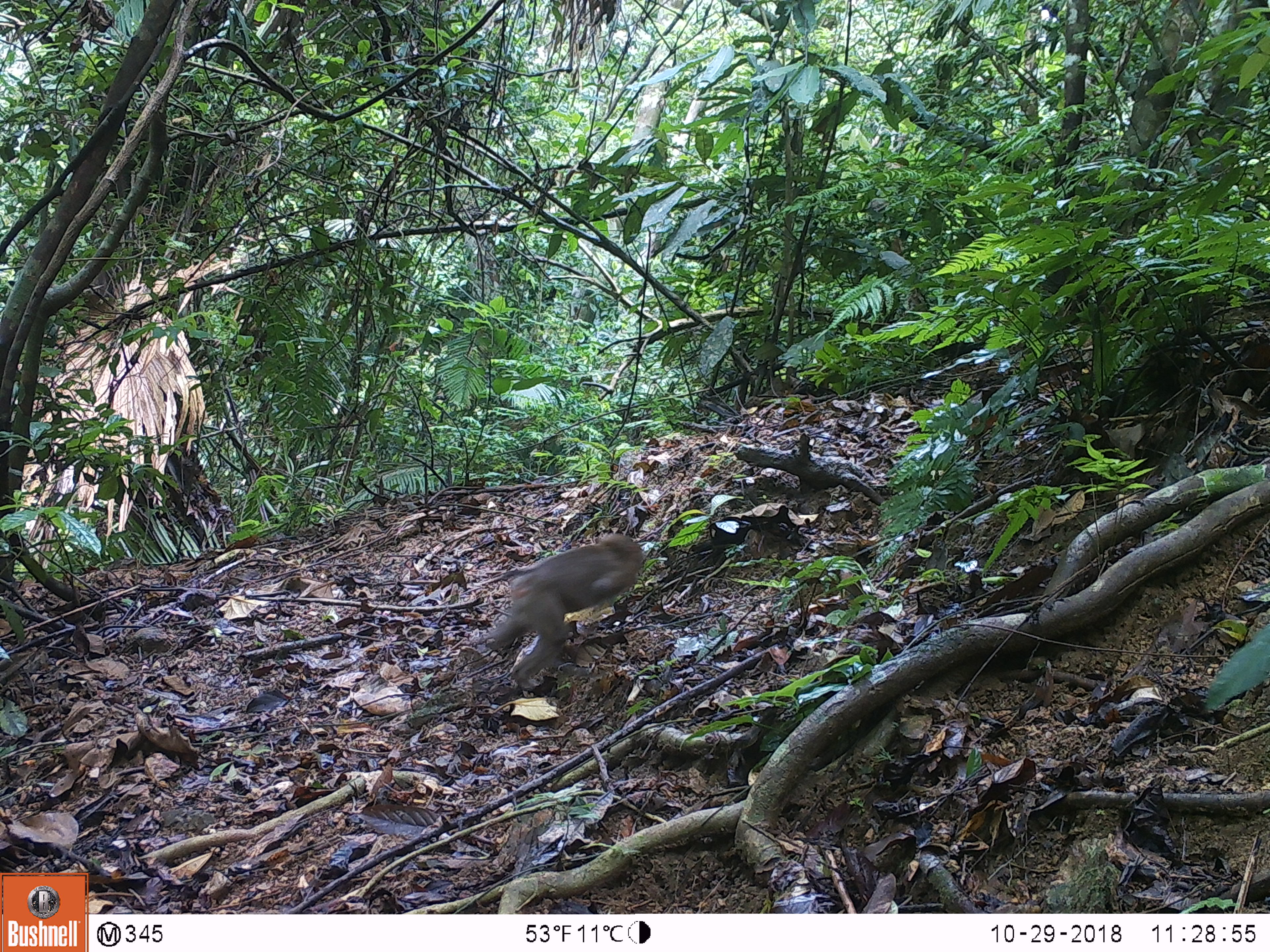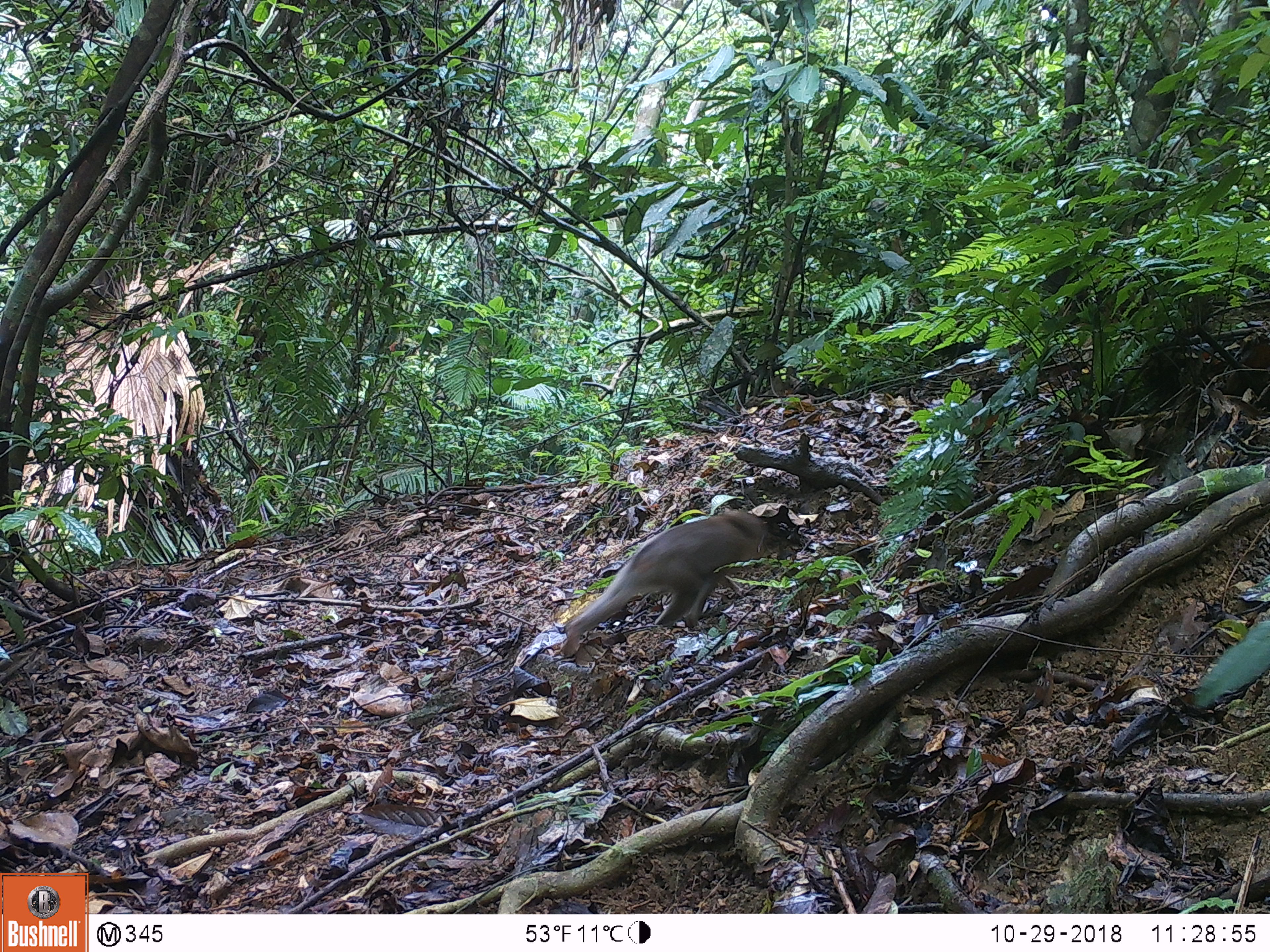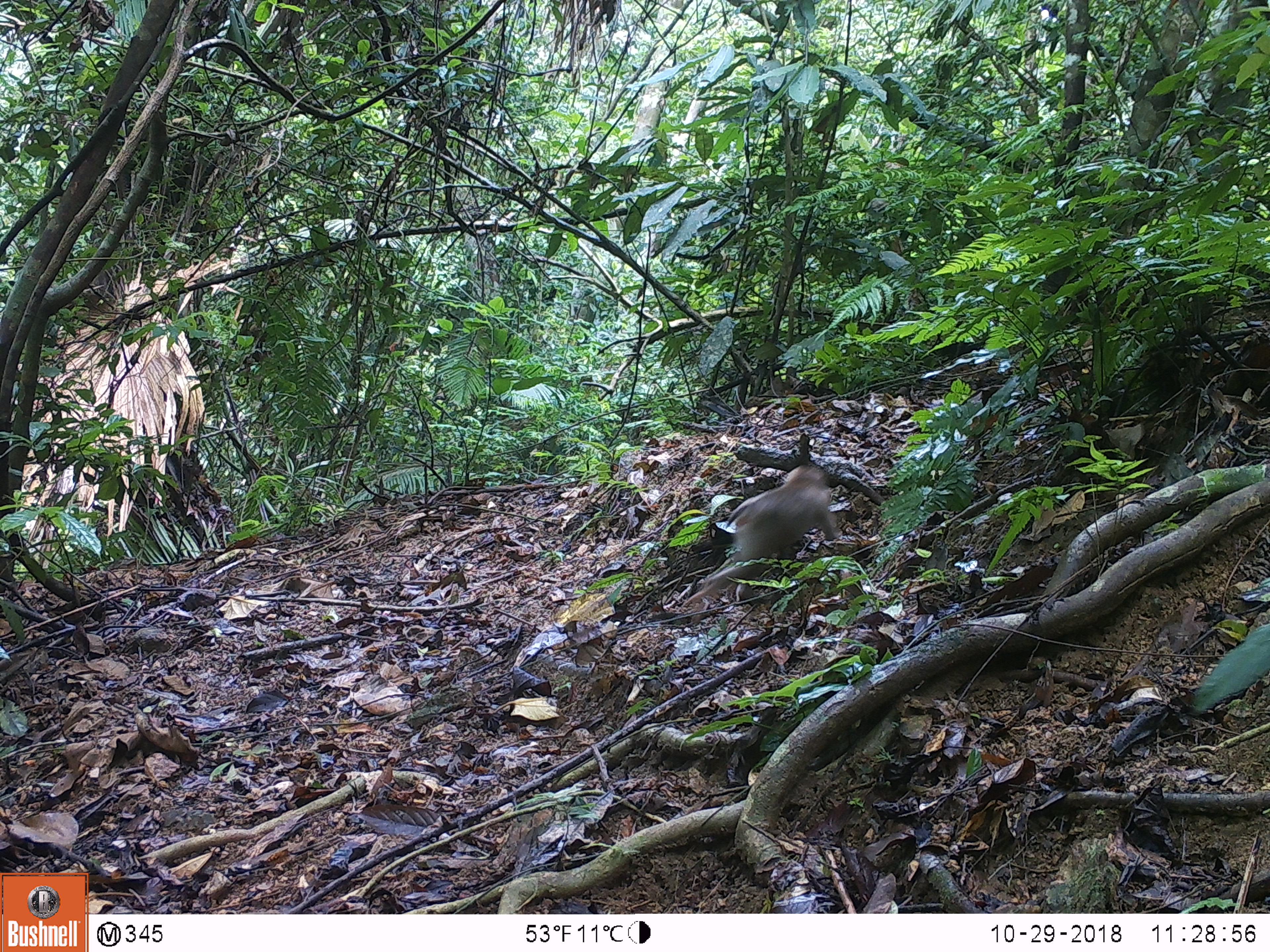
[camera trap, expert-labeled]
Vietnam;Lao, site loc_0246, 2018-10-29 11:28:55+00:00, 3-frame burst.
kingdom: Animalia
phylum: Chordata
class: Mammalia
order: Primates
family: Cercopithecidae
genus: Macaca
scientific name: Macaca nemestrina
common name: pig-tailed macaque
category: pig tailed macaque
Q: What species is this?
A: Pig tailed macaque (pig-tailed macaque) (Macaca nemestrina).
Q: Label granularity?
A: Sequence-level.